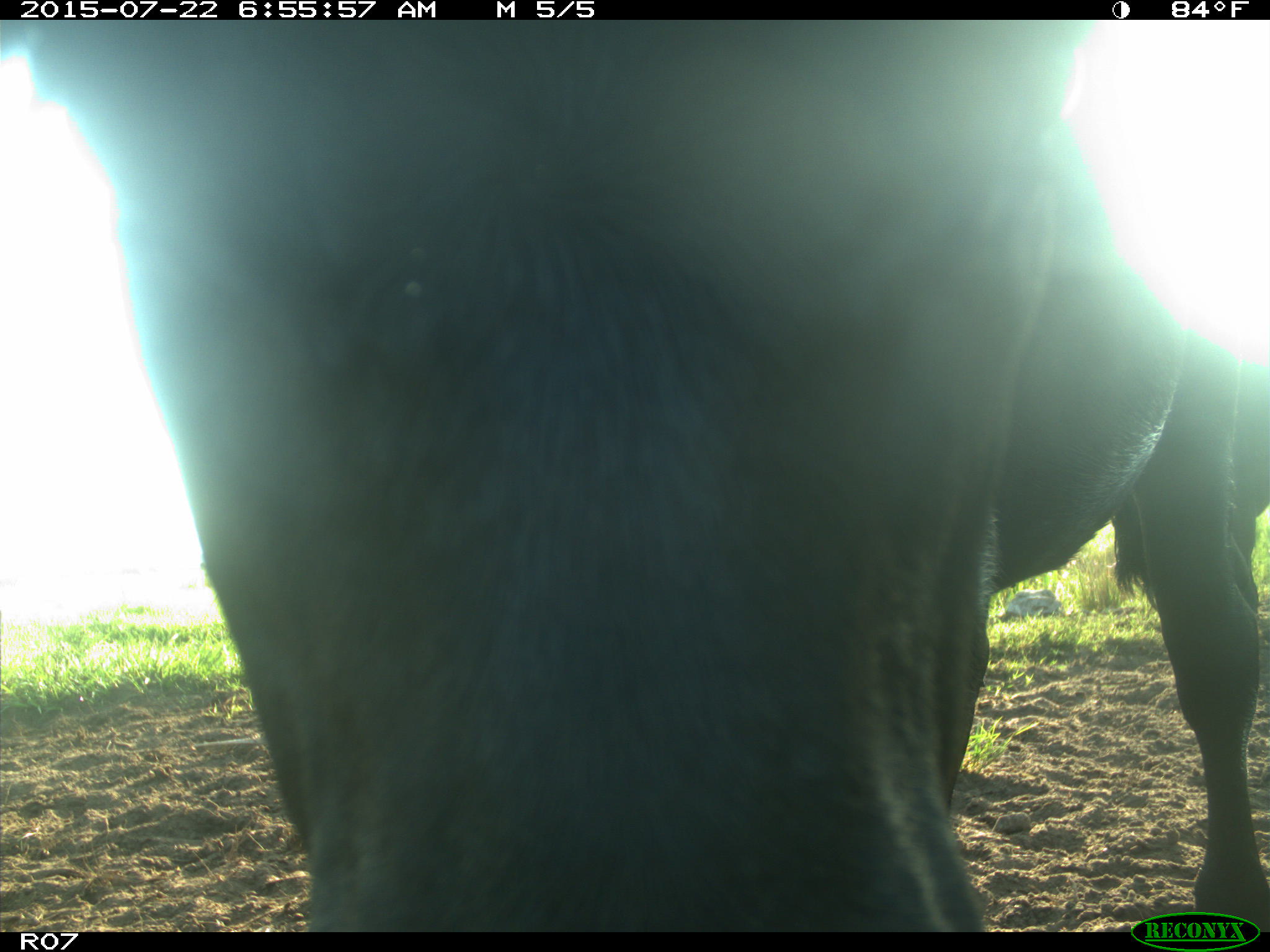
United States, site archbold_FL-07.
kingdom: Animalia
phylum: Chordata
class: Mammalia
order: Artiodactyla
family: Bovidae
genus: Bos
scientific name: Bos taurus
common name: domestic cow